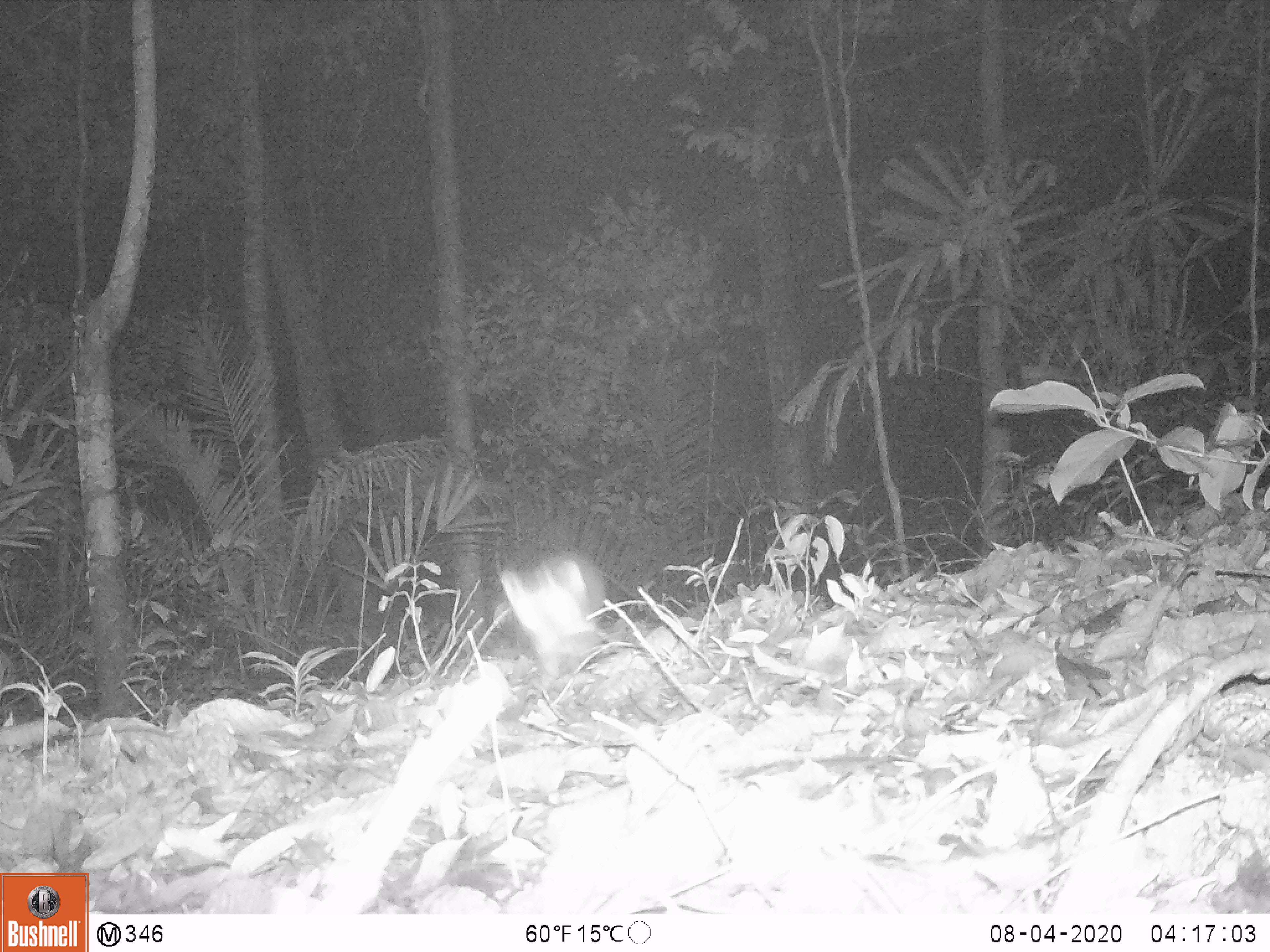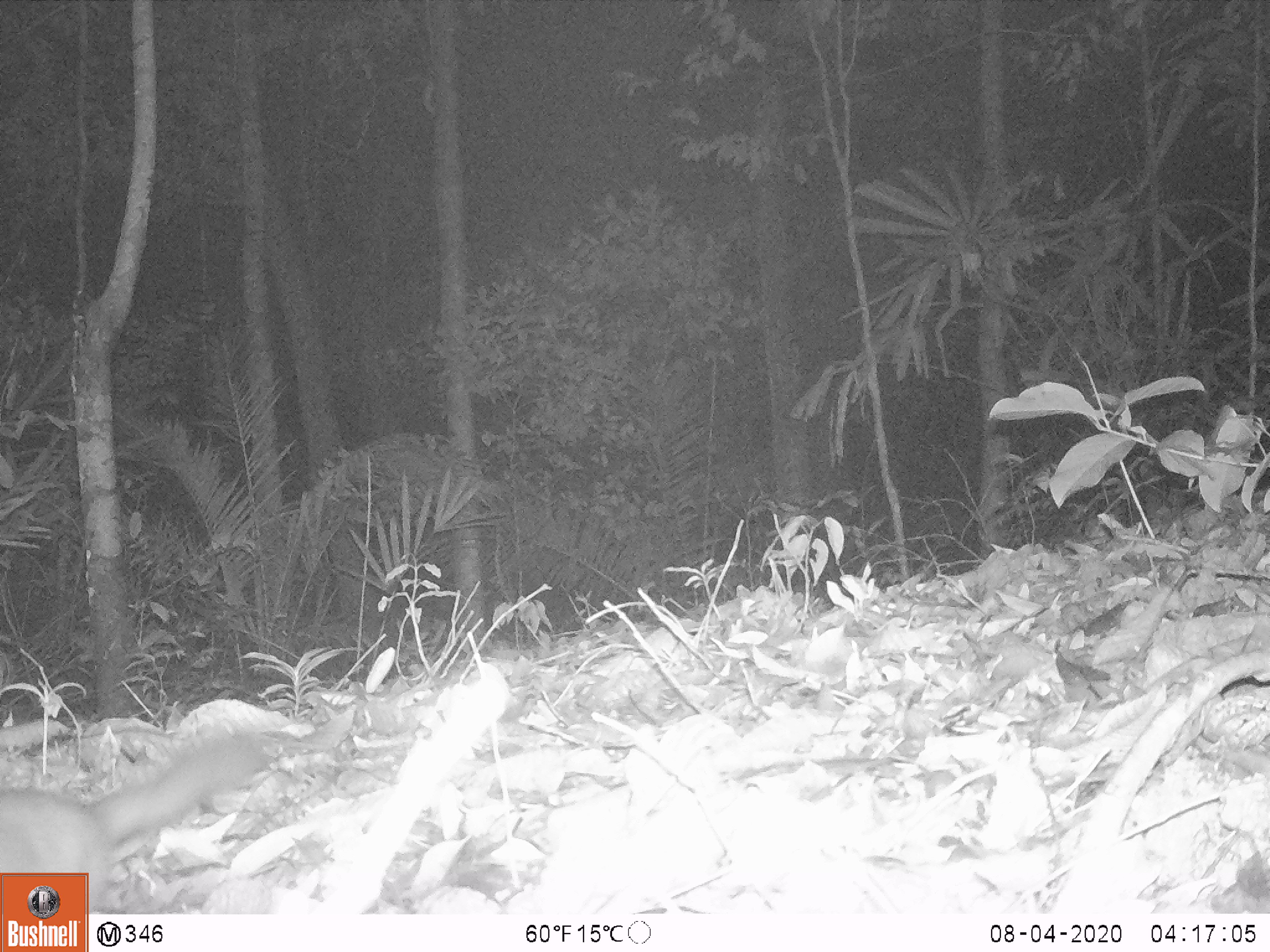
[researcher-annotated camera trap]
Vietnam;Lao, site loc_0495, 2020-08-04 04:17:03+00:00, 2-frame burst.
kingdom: Animalia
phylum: Chordata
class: Mammalia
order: Carnivora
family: Mustelidae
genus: Melogale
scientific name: Melogale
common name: ferret badger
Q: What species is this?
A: Ferret badger (Melogale).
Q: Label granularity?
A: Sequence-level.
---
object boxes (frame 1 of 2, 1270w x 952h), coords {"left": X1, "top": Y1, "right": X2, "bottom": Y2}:
ferret badger: {"left": 498, "top": 550, "right": 606, "bottom": 691}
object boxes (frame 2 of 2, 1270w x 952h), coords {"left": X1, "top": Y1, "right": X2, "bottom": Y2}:
ferret badger: {"left": 0, "top": 733, "right": 268, "bottom": 912}